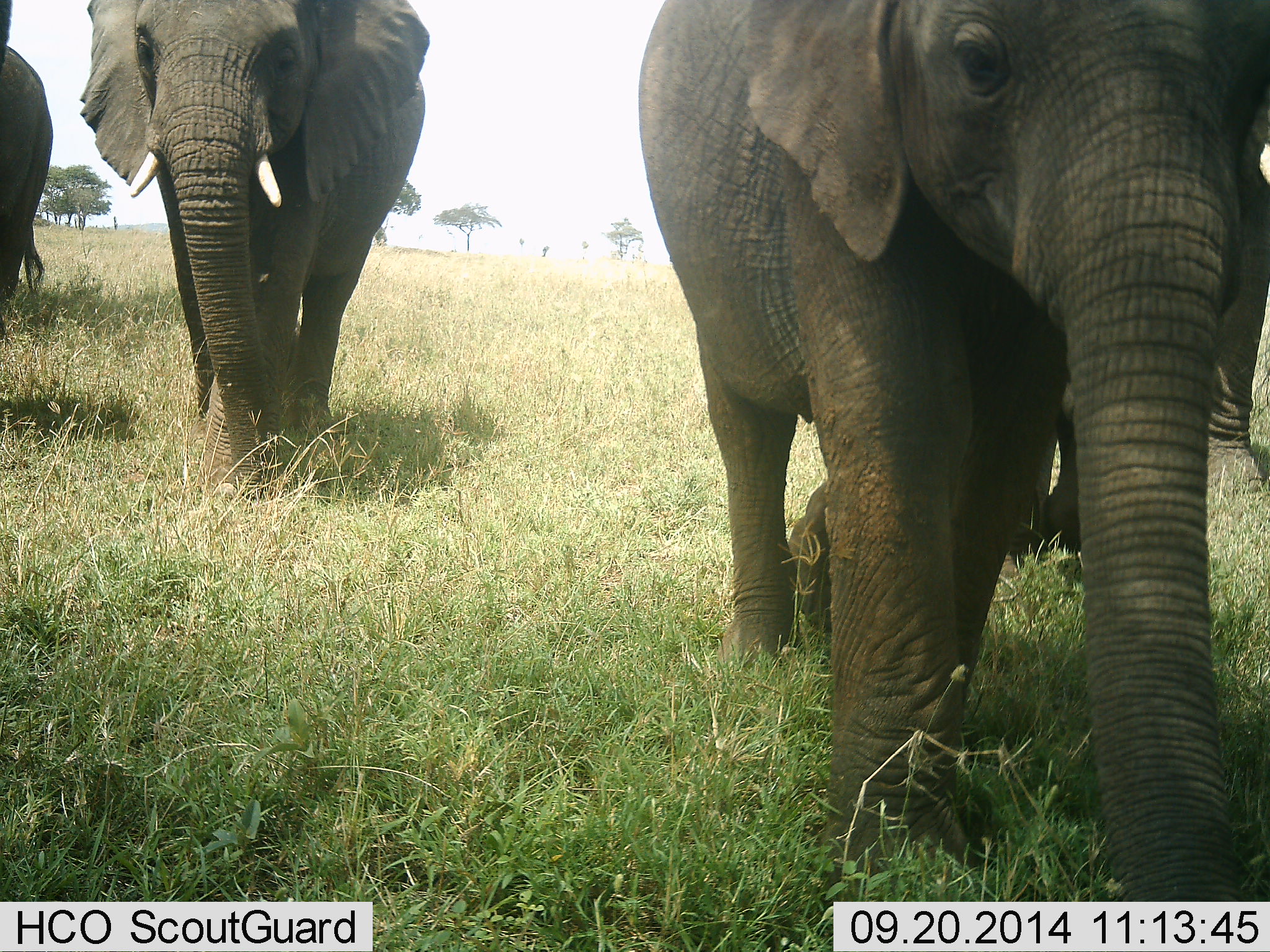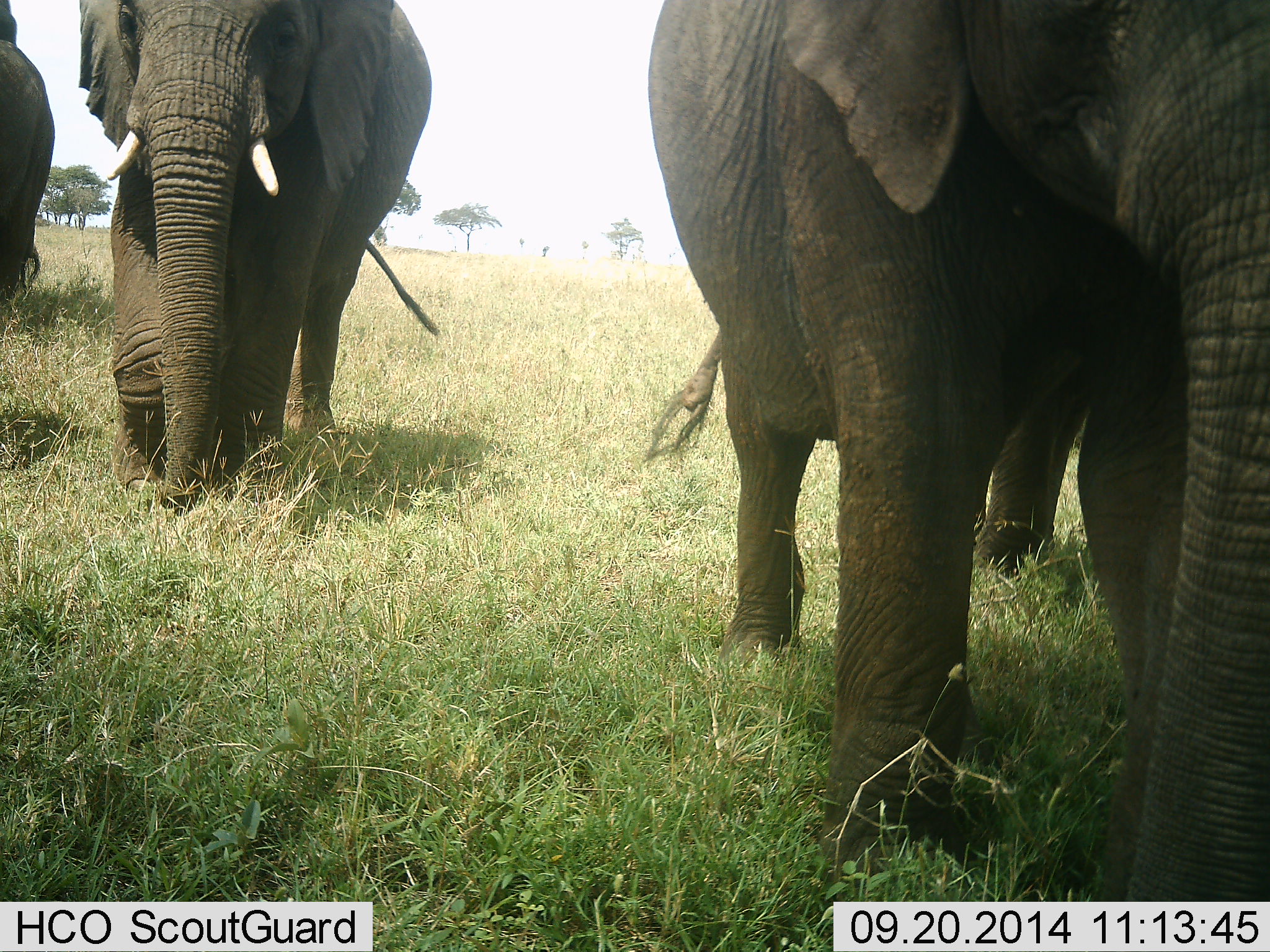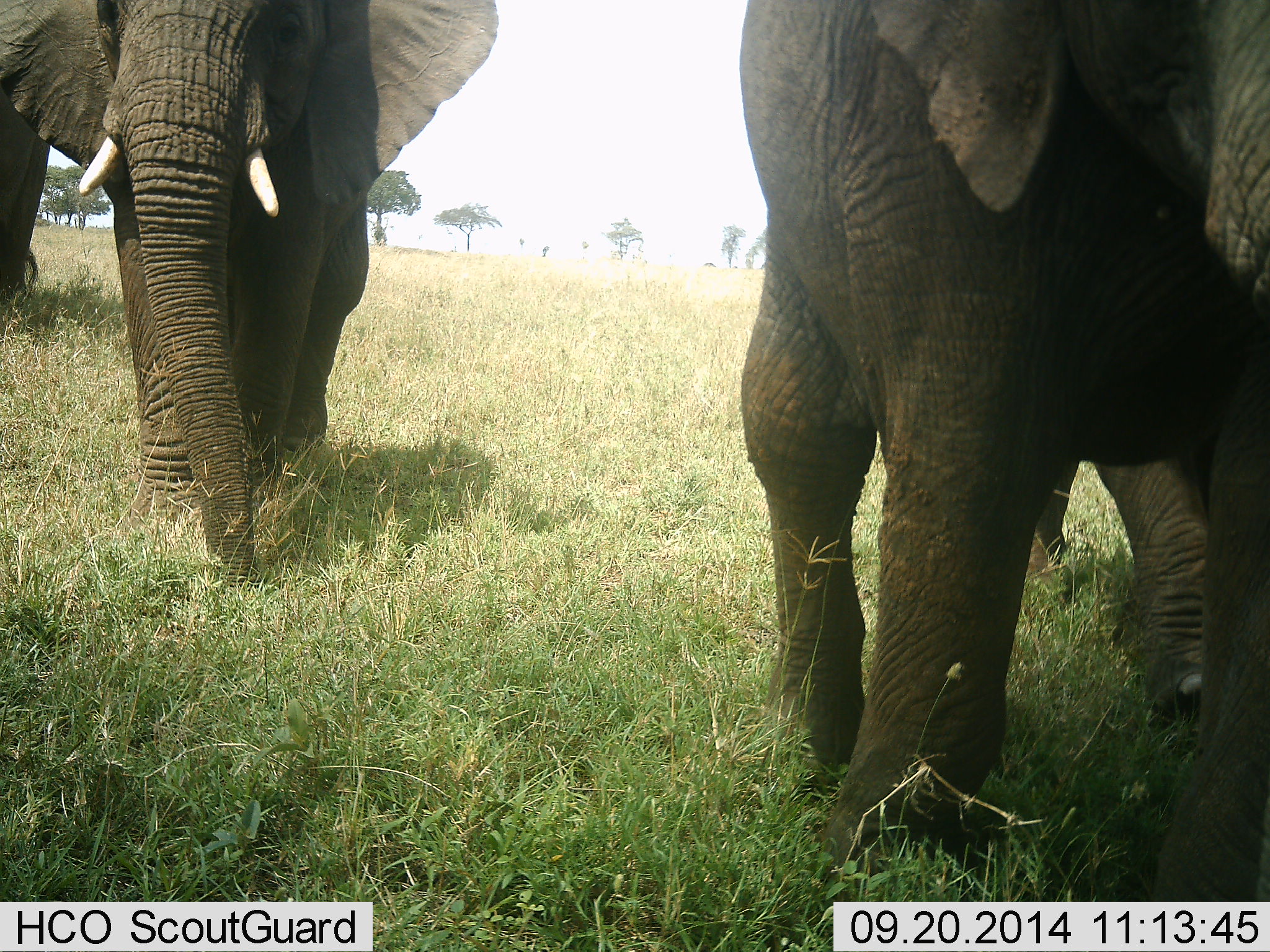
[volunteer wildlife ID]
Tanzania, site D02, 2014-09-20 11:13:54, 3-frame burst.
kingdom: Animalia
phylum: Chordata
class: Mammalia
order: Proboscidea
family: Elephantidae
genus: Loxodonta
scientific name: Loxodonta africana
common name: african bush elephant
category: elephant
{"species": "elephant (african bush elephant) (Loxodonta africana)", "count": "4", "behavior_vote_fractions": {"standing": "0%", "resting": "0%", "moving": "100%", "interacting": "0%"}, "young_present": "20%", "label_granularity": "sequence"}